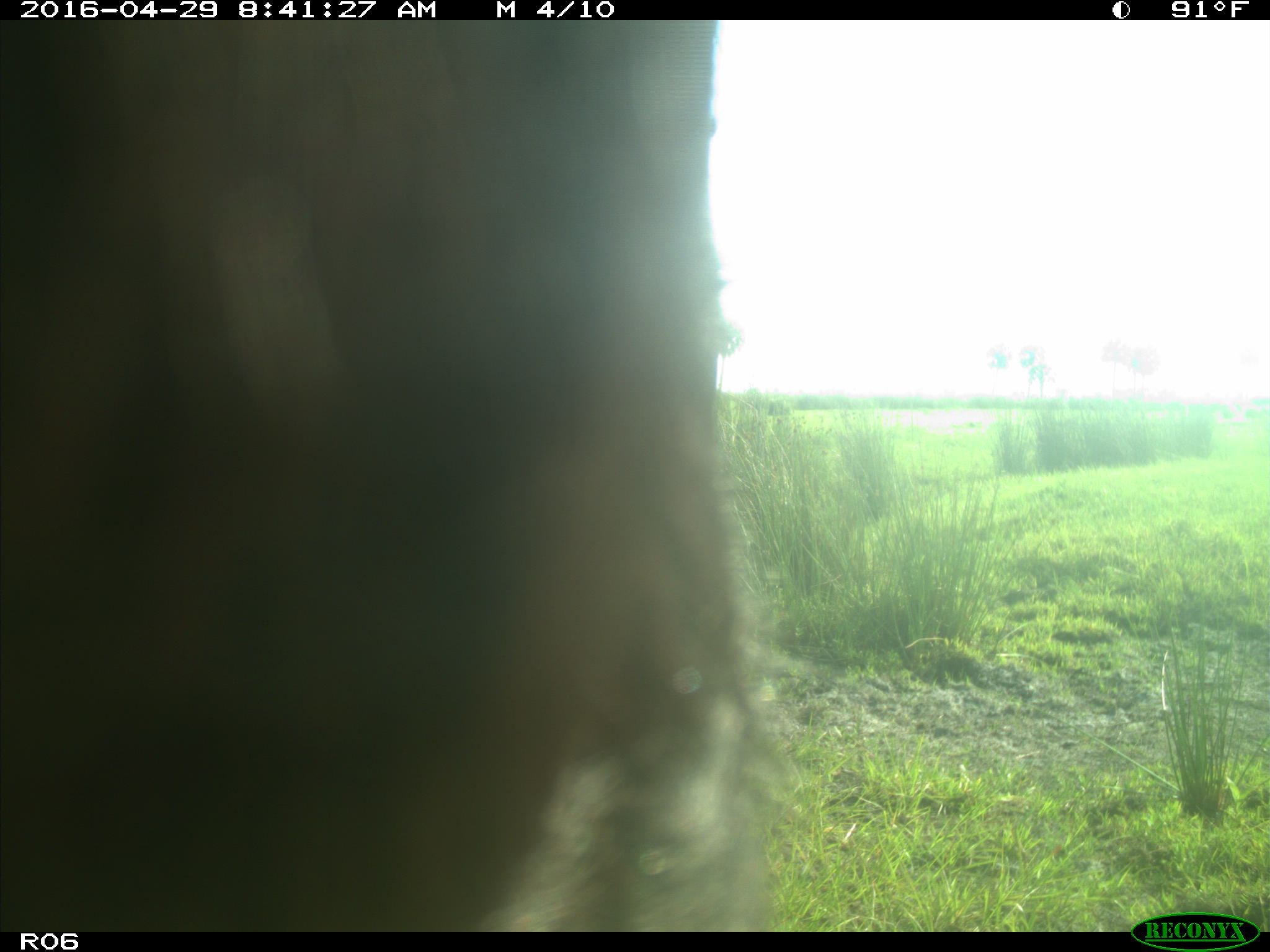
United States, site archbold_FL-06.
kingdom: Animalia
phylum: Chordata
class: Mammalia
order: Artiodactyla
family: Bovidae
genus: Bos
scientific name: Bos taurus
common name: domestic cow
Bos taurus (domestic cow).